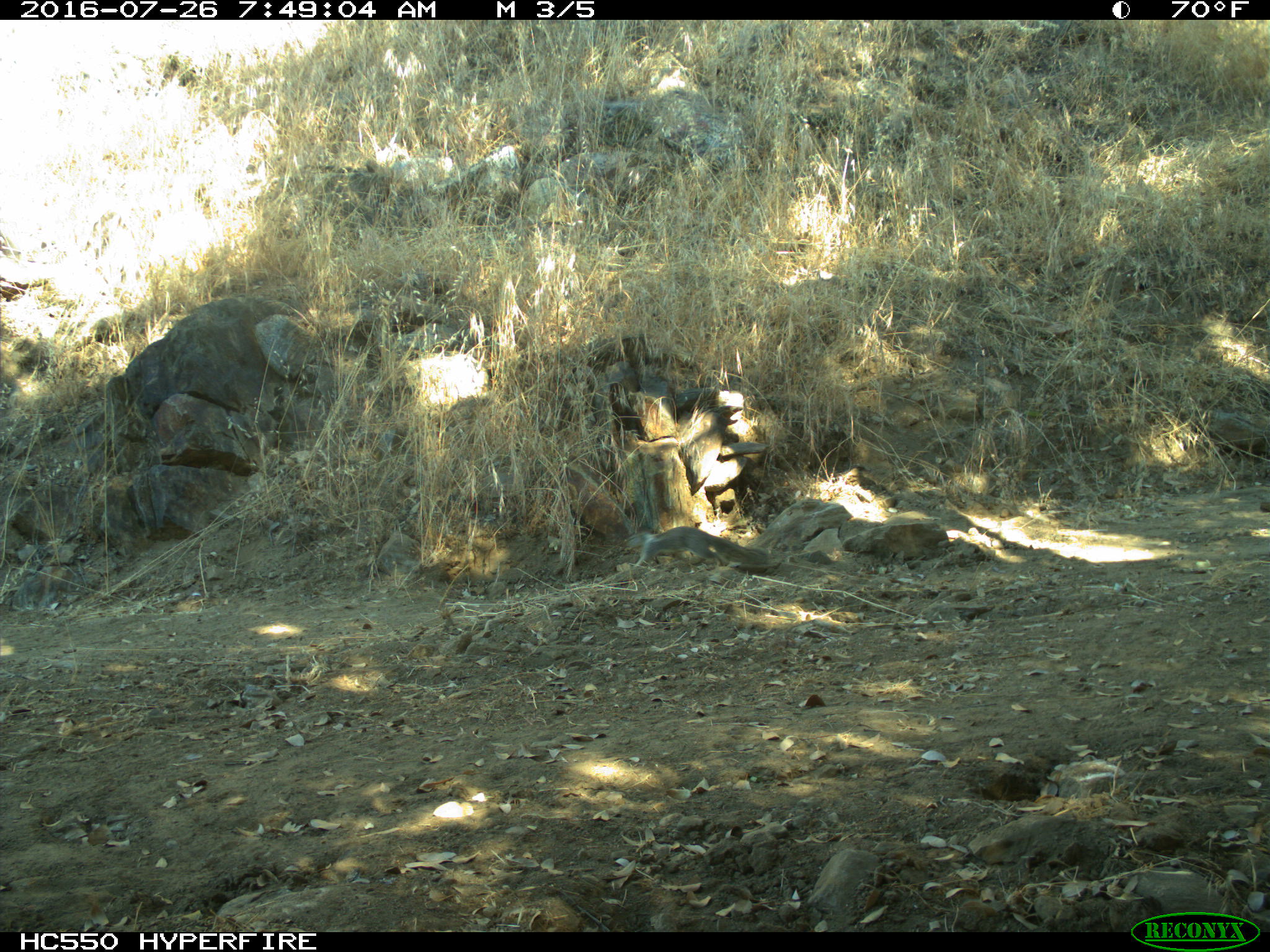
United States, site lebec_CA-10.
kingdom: Animalia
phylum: Chordata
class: Mammalia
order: Rodentia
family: Sciuridae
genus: Otospermophilus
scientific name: Otospermophilus beecheyi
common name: california ground squirrel